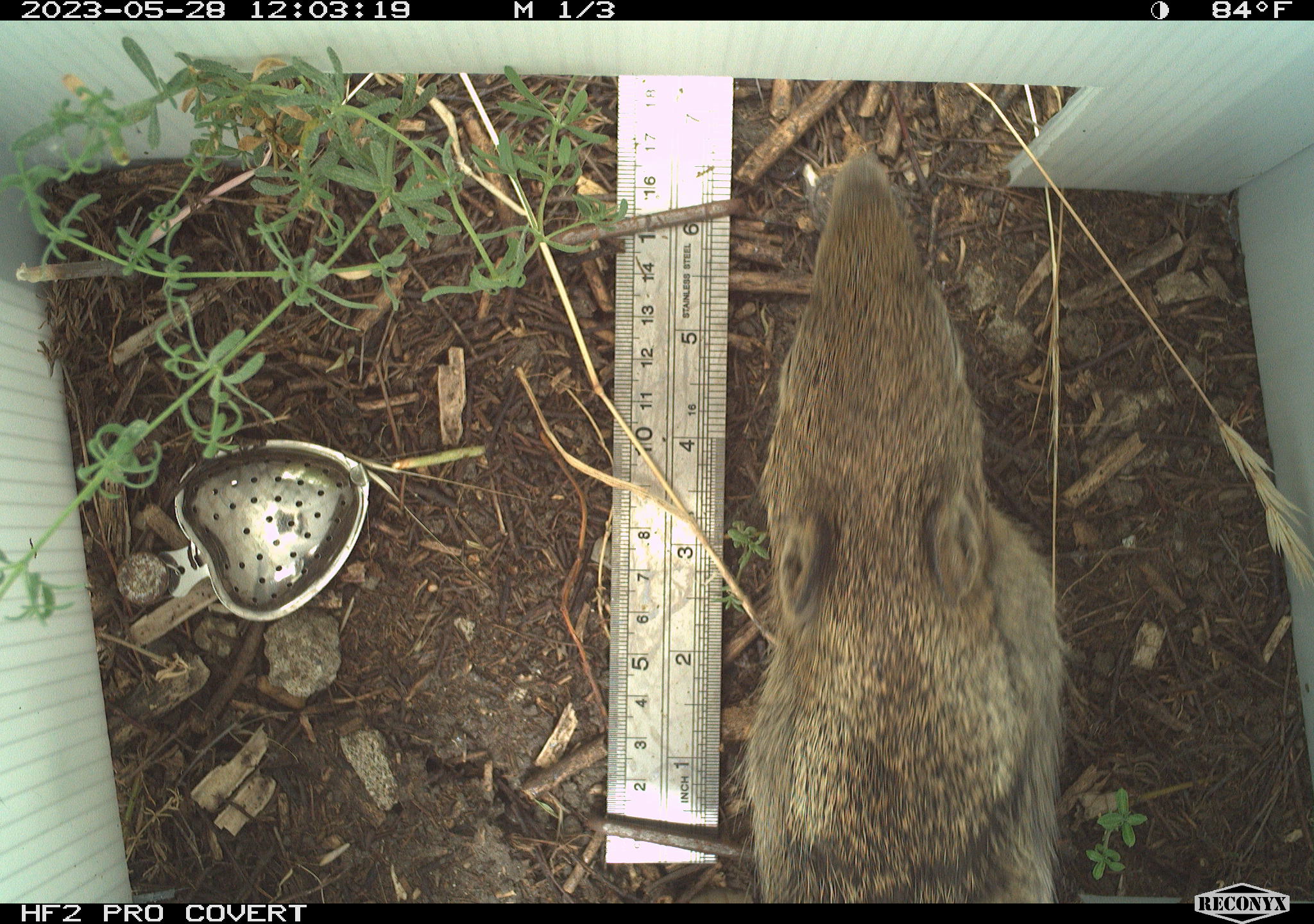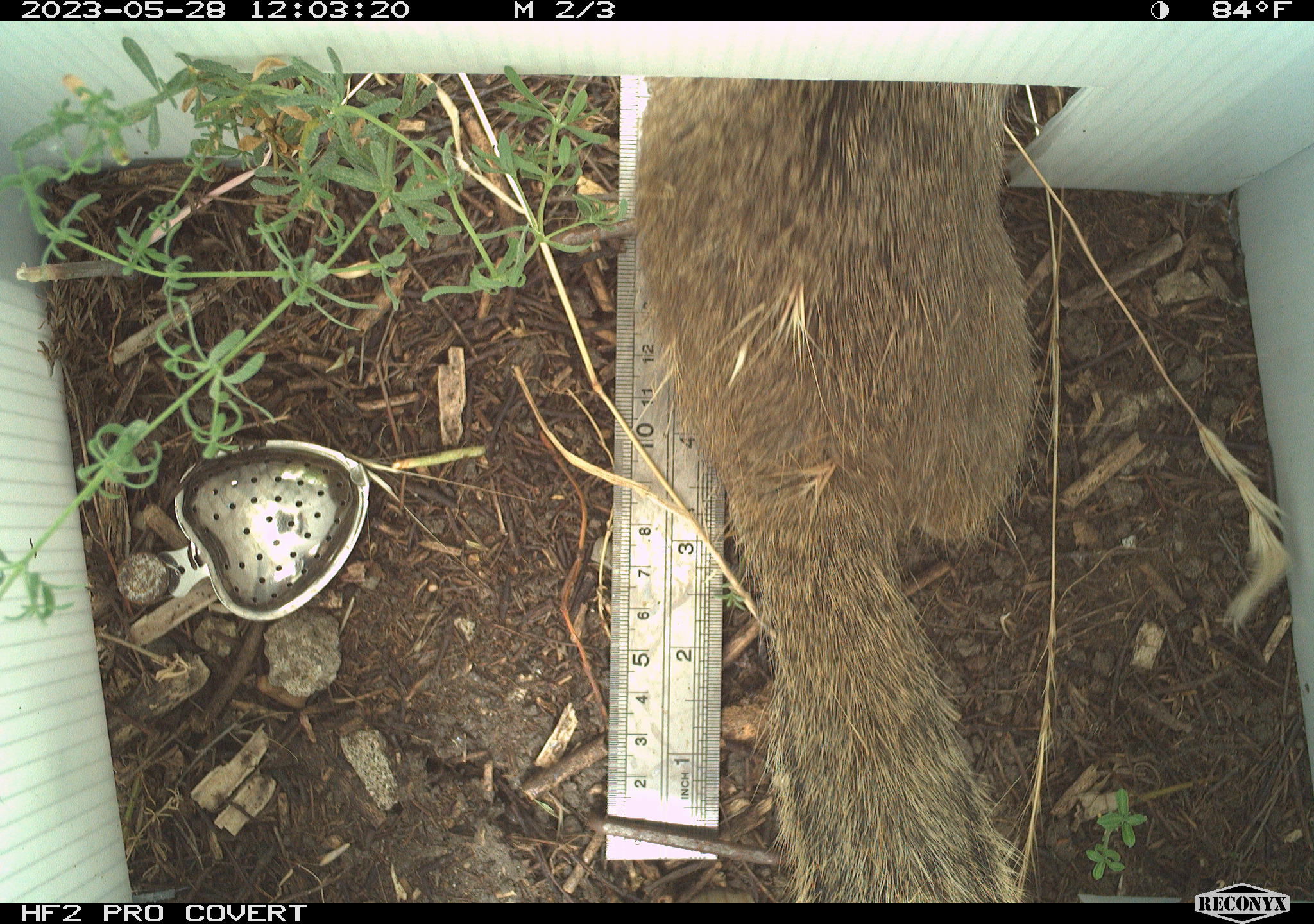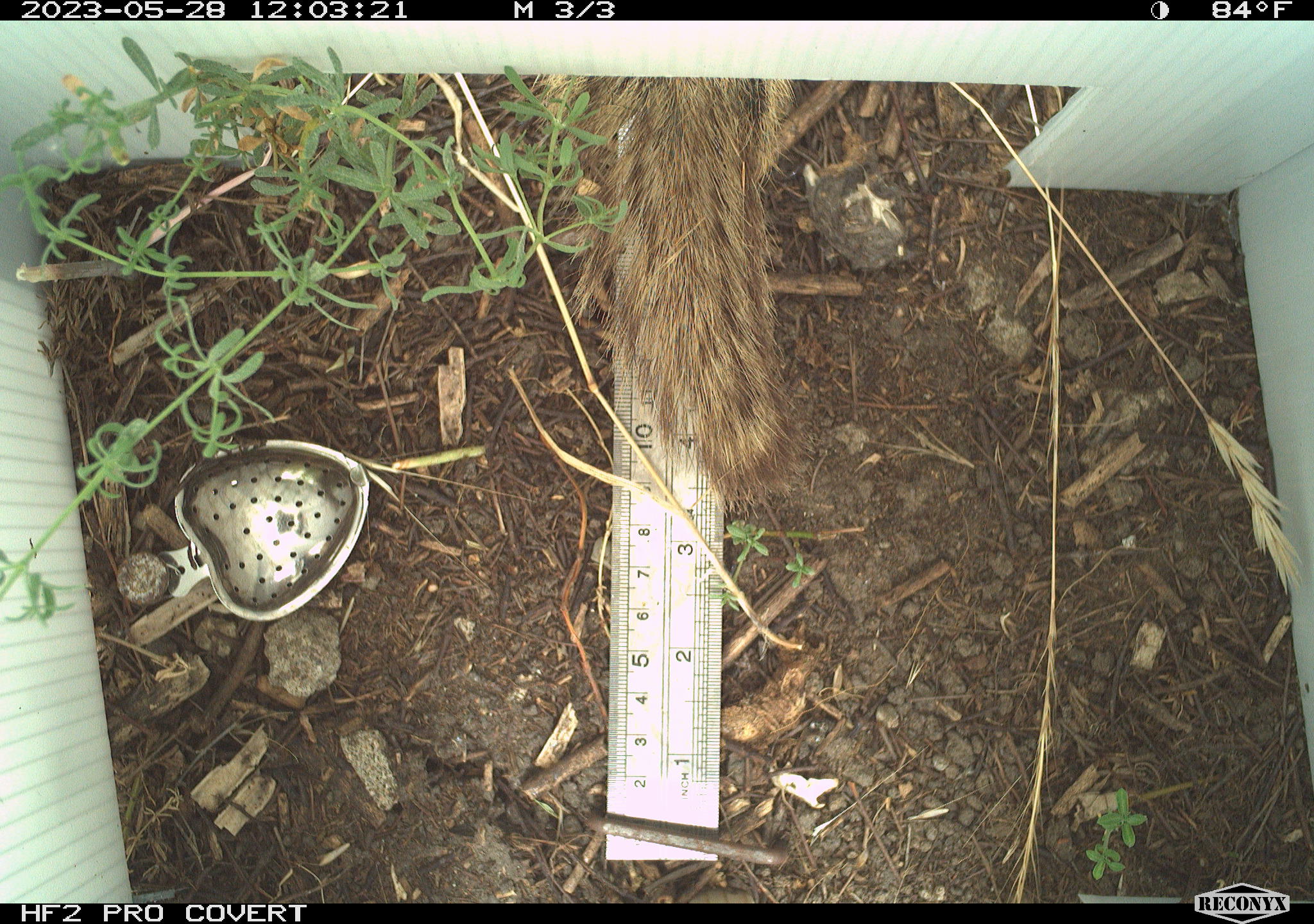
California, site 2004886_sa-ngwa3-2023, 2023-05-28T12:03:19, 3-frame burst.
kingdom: Animalia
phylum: Chordata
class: Mammalia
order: Rodentia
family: Sciuridae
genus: Otospermophilus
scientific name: Otospermophilus beecheyi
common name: california ground squirrel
California ground squirrel (Otospermophilus beecheyi).